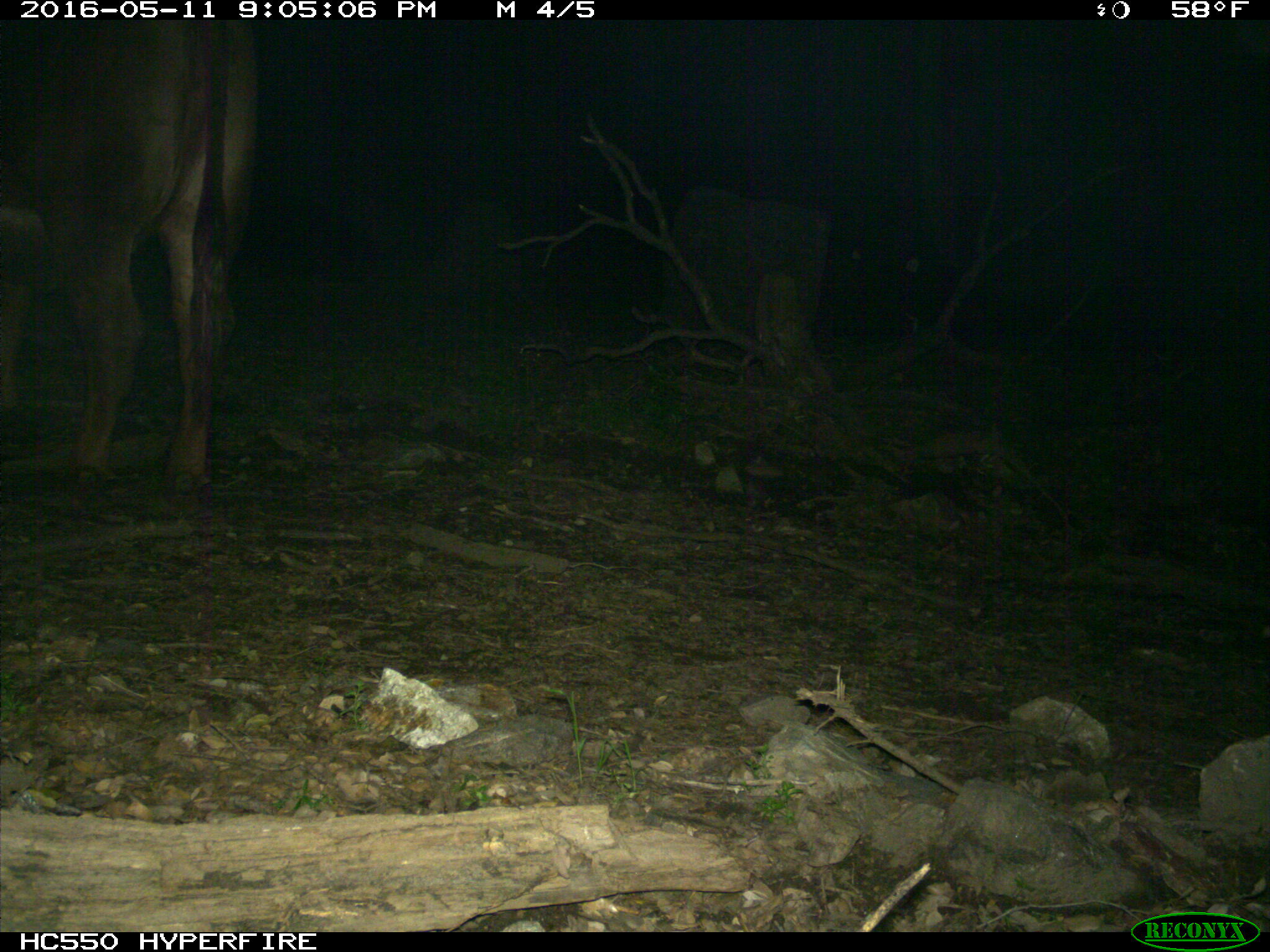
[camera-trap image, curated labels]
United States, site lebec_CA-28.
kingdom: Animalia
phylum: Chordata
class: Mammalia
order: Artiodactyla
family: Bovidae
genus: Bos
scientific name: Bos taurus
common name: domestic cow